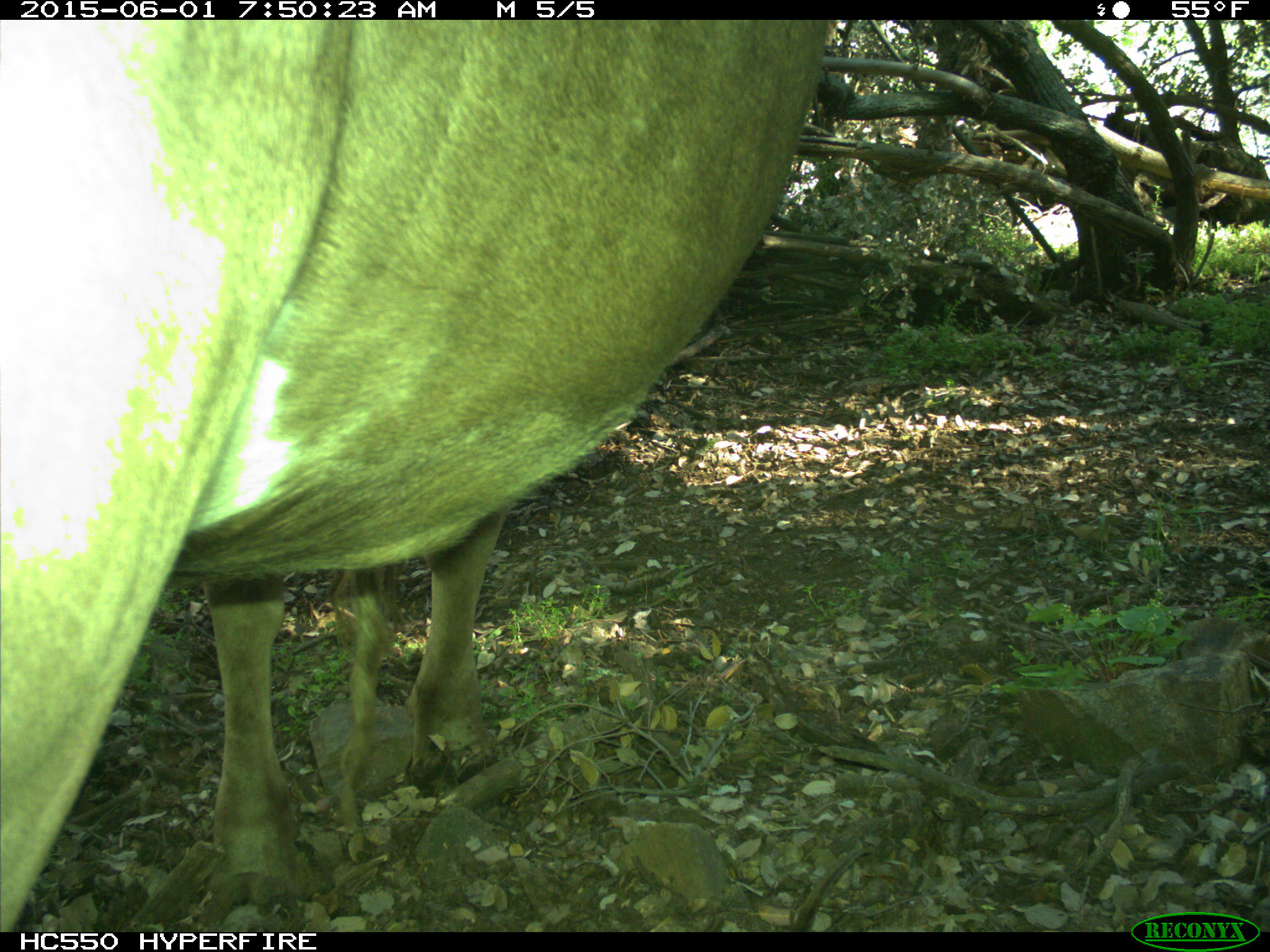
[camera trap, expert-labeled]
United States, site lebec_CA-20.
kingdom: Animalia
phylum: Chordata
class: Mammalia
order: Artiodactyla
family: Bovidae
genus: Bos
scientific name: Bos taurus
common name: domestic cow